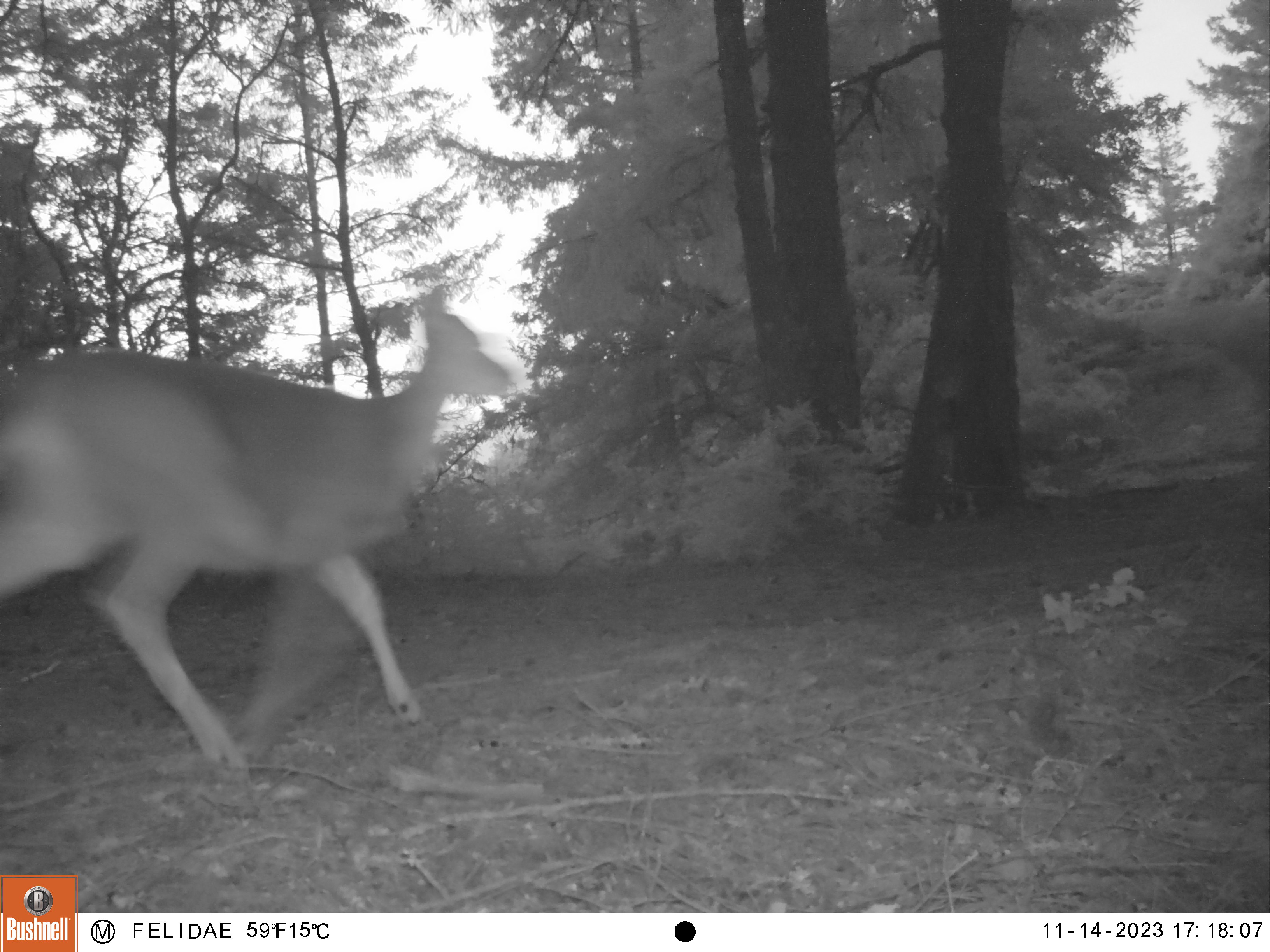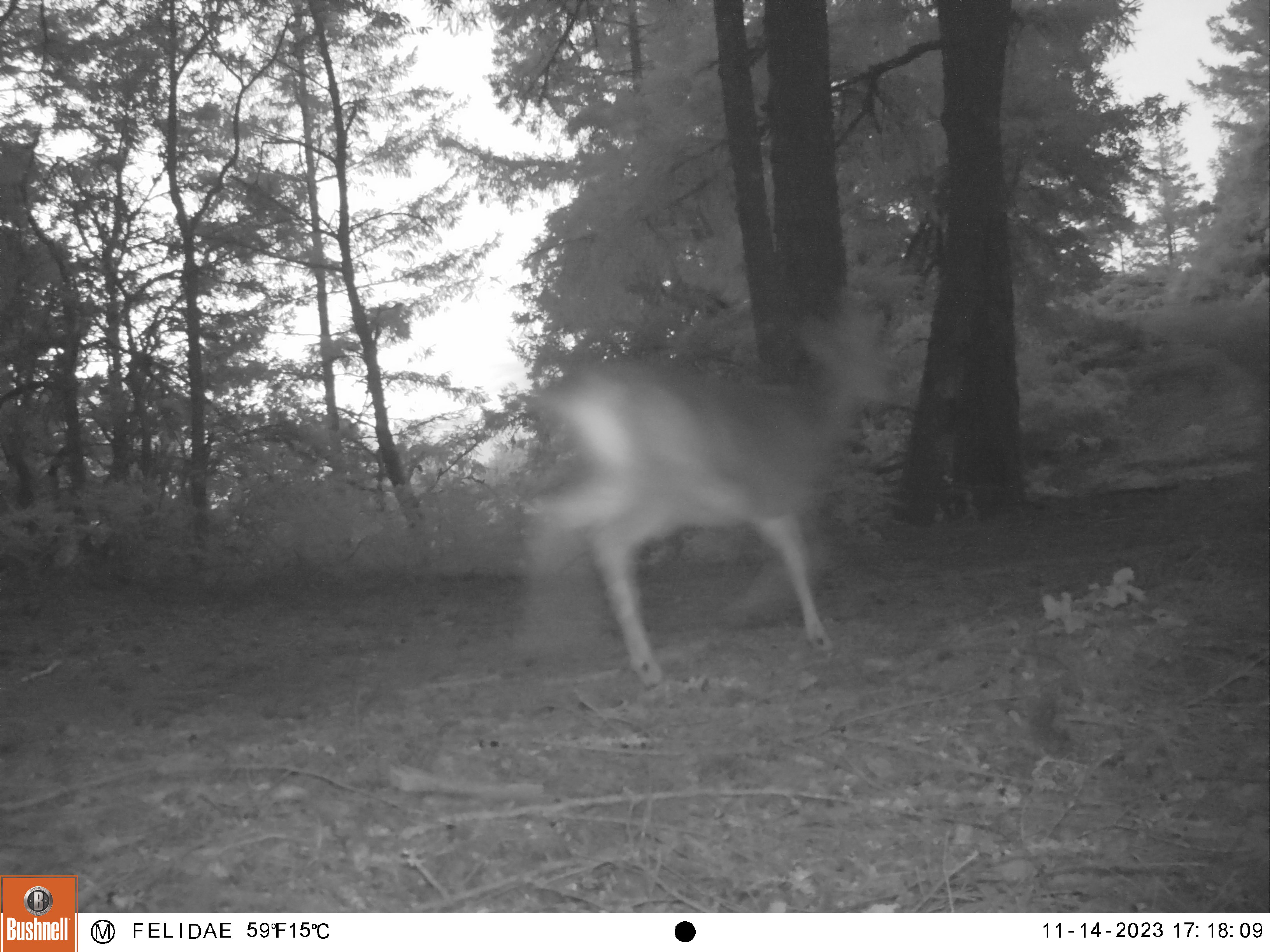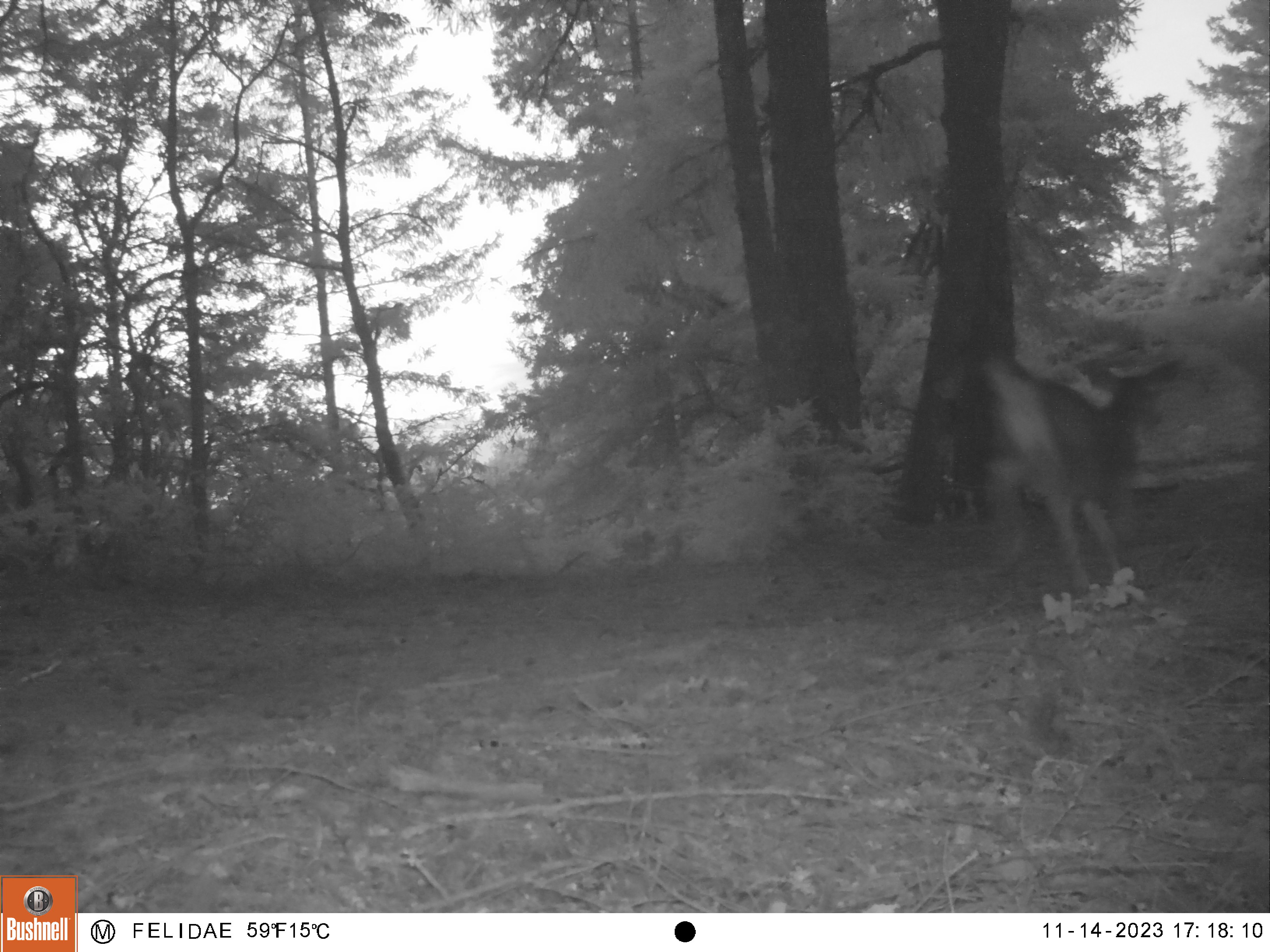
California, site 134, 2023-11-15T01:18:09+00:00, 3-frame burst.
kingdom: Animalia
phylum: Chordata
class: Mammalia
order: Artiodactyla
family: Cervidae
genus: Odocoileus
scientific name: Odocoileus hemionus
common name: mule deer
Mule deer (Odocoileus hemionus).